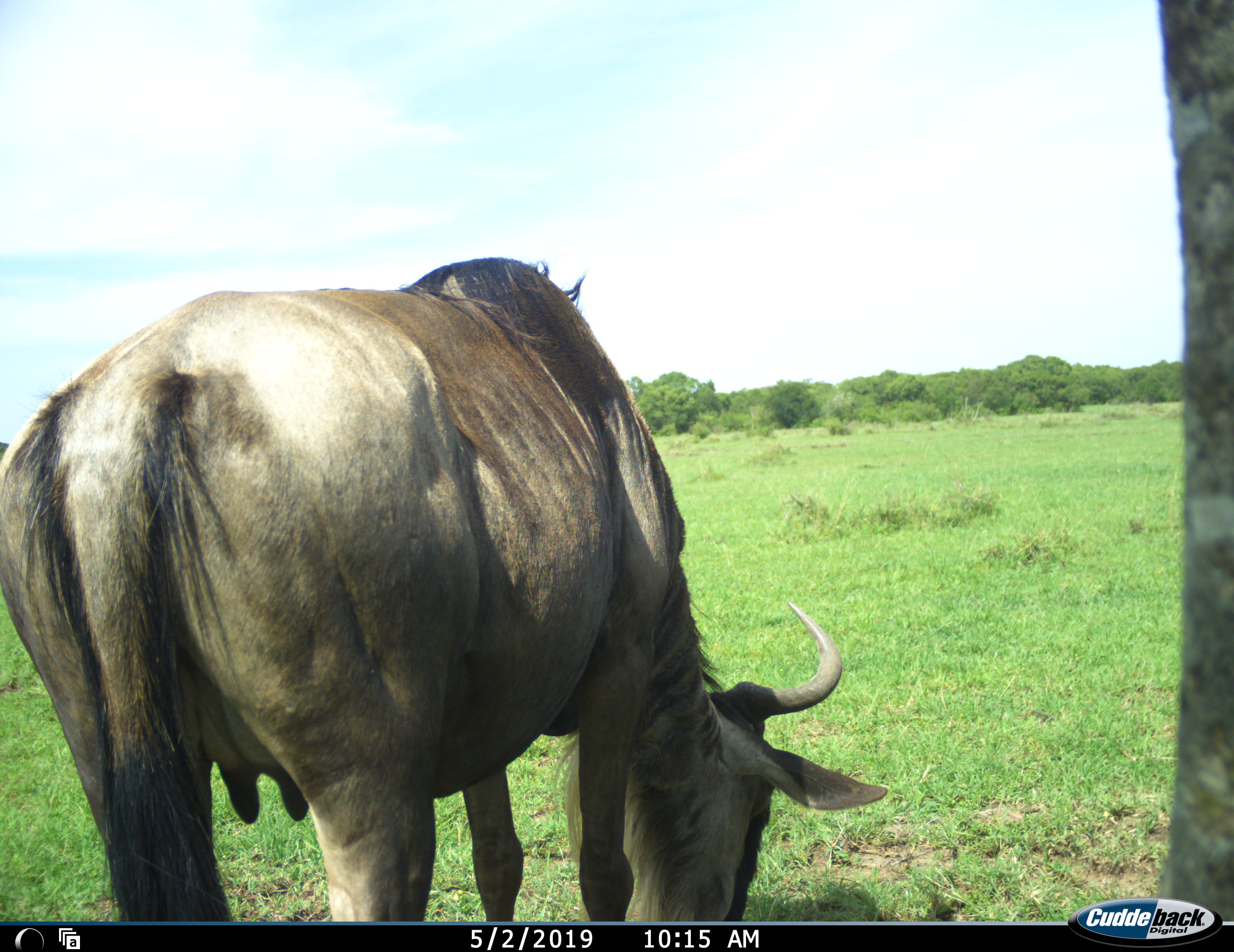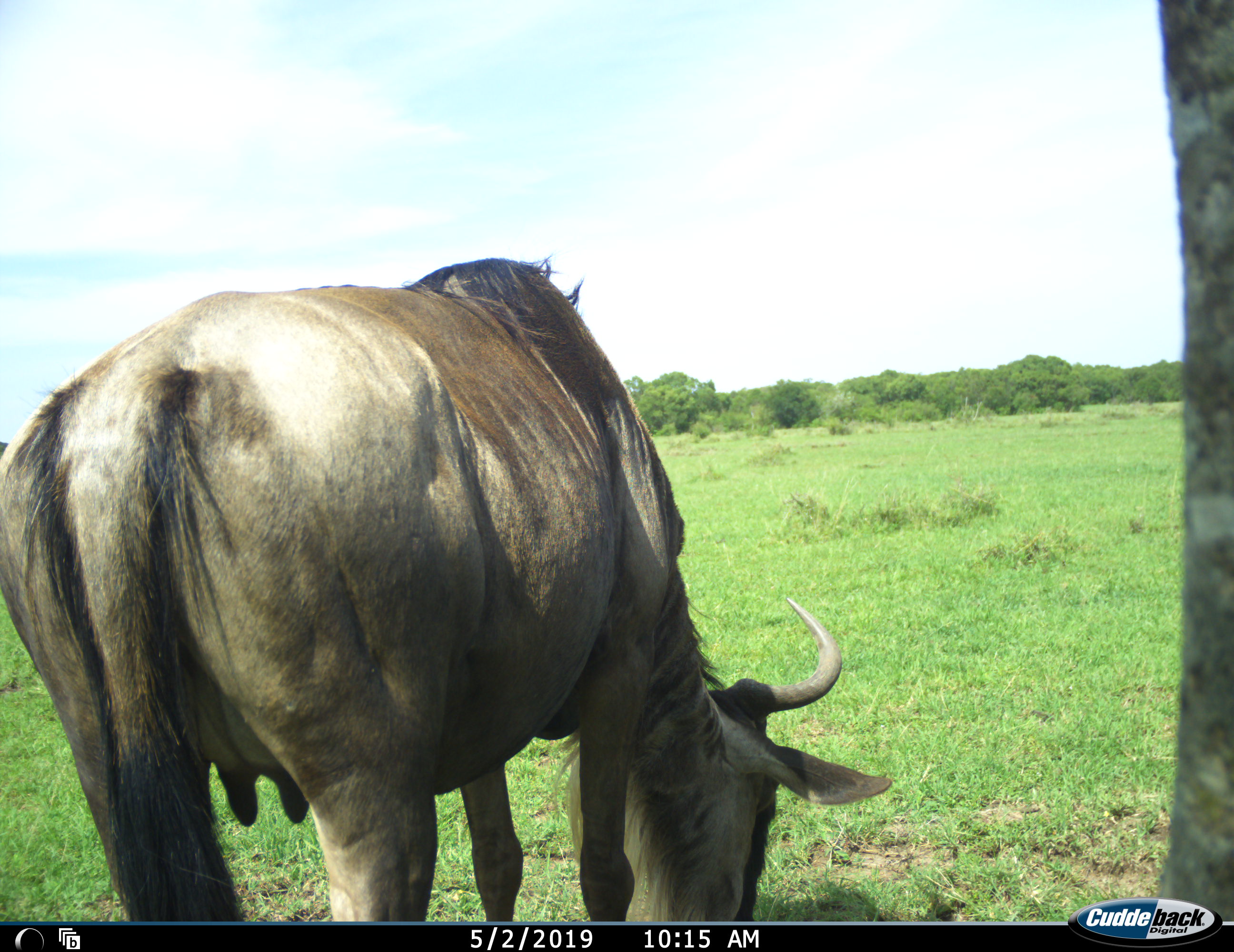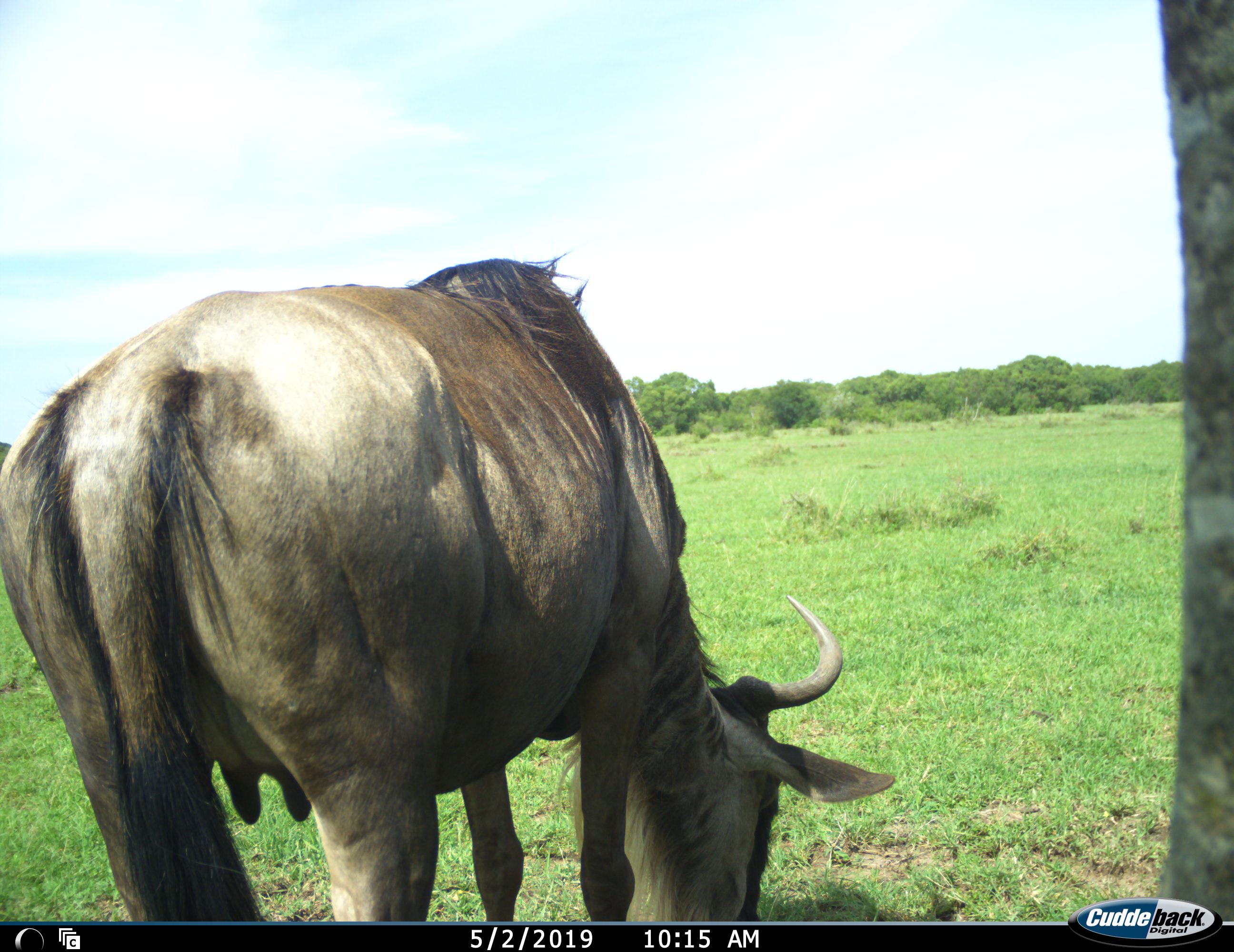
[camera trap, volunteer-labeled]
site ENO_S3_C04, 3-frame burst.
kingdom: Animalia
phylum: Chordata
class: Mammalia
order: Artiodactyla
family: Bovidae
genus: Connochaetes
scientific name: Connochaetes taurinus taurinus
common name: blue wildebeest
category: wildebeestblue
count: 1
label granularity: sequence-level